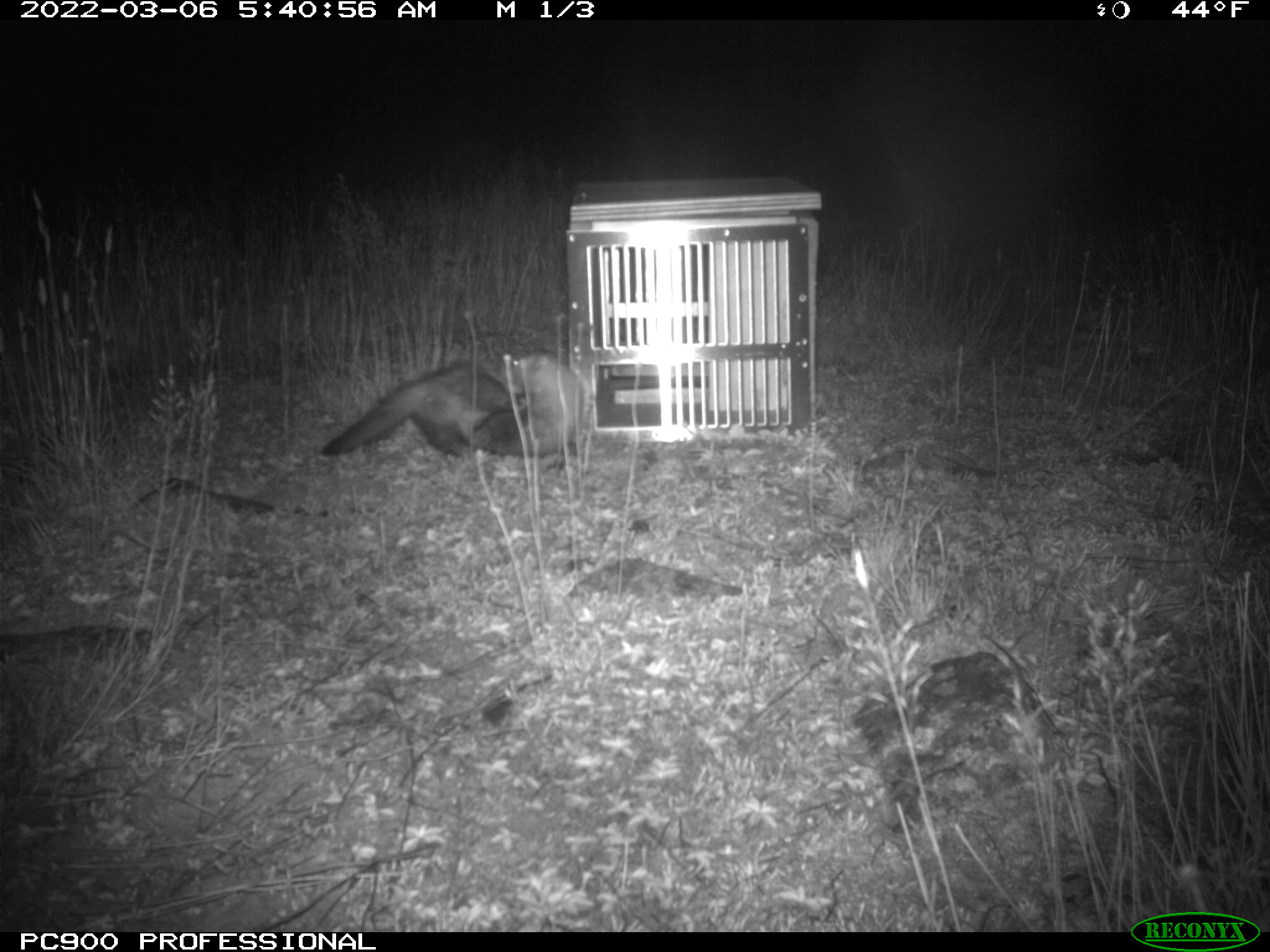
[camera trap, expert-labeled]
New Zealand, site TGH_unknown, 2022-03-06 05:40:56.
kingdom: Animalia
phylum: Chordata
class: Mammalia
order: Carnivora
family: Mustelidae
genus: Mustela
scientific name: Mustela furo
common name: ferret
Ferret (Mustela furo).